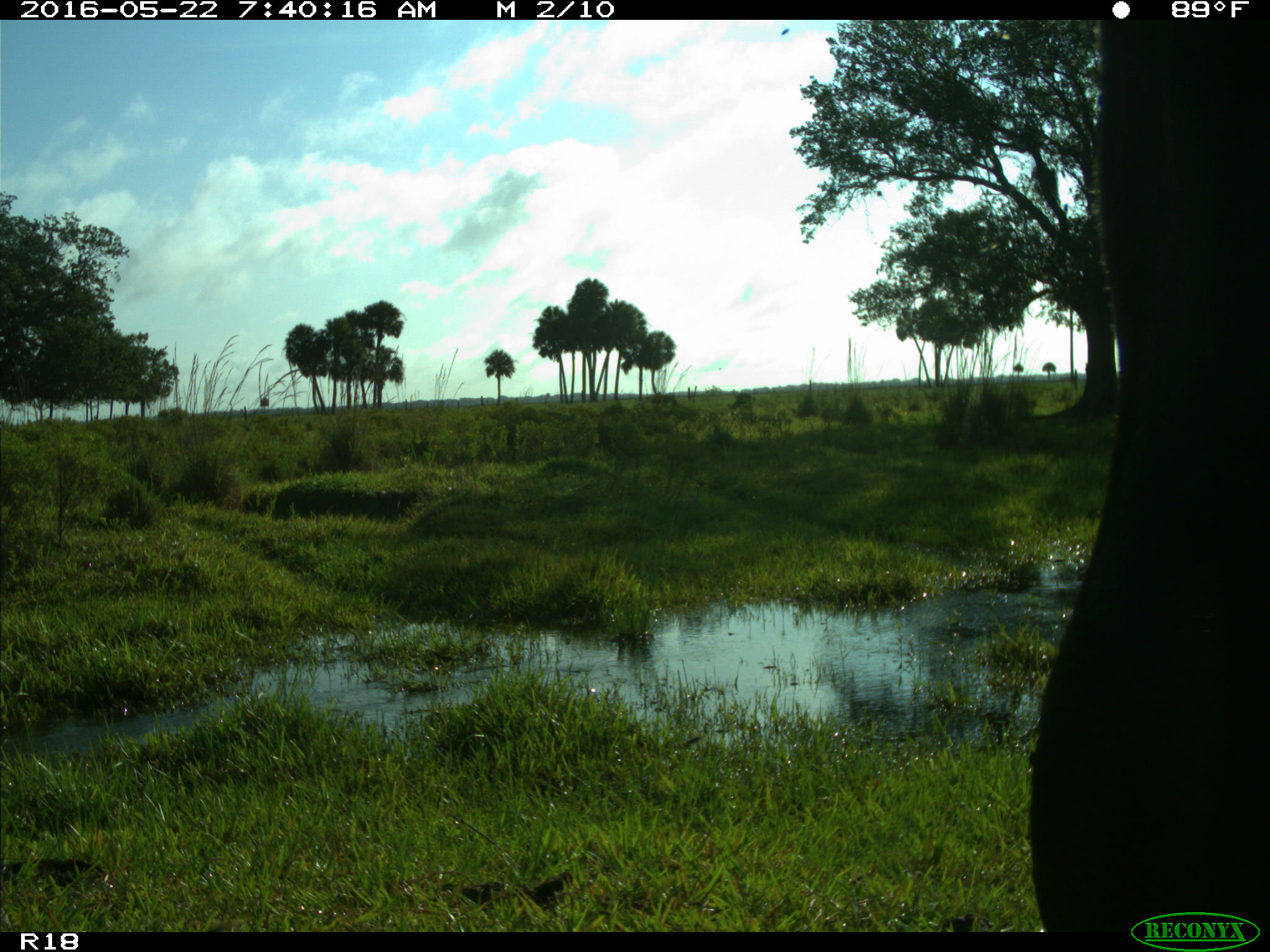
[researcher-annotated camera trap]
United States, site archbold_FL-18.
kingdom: Animalia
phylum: Chordata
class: Mammalia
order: Artiodactyla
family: Bovidae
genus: Bos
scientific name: Bos taurus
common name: domestic cow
Bos taurus (domestic cow).